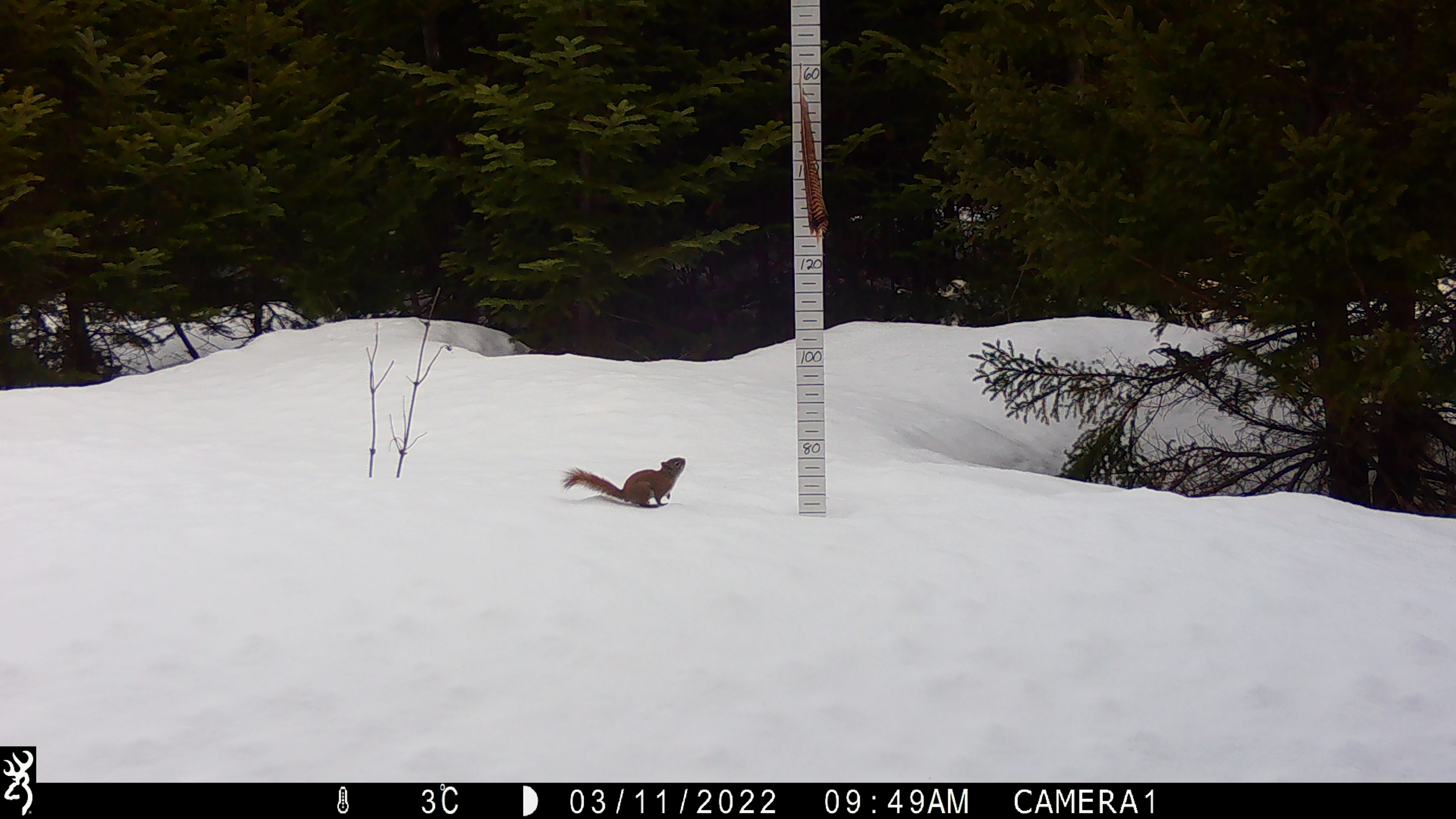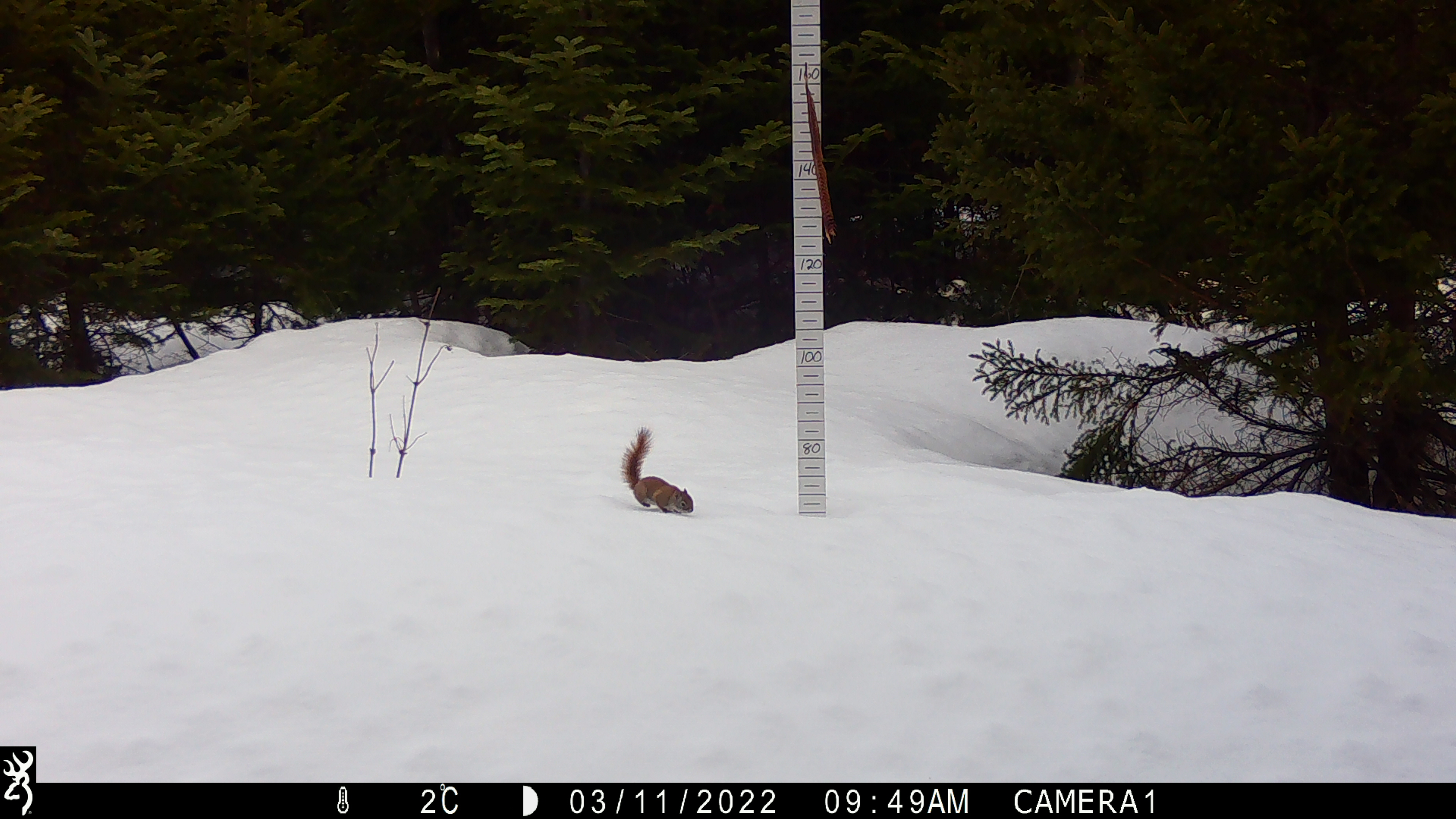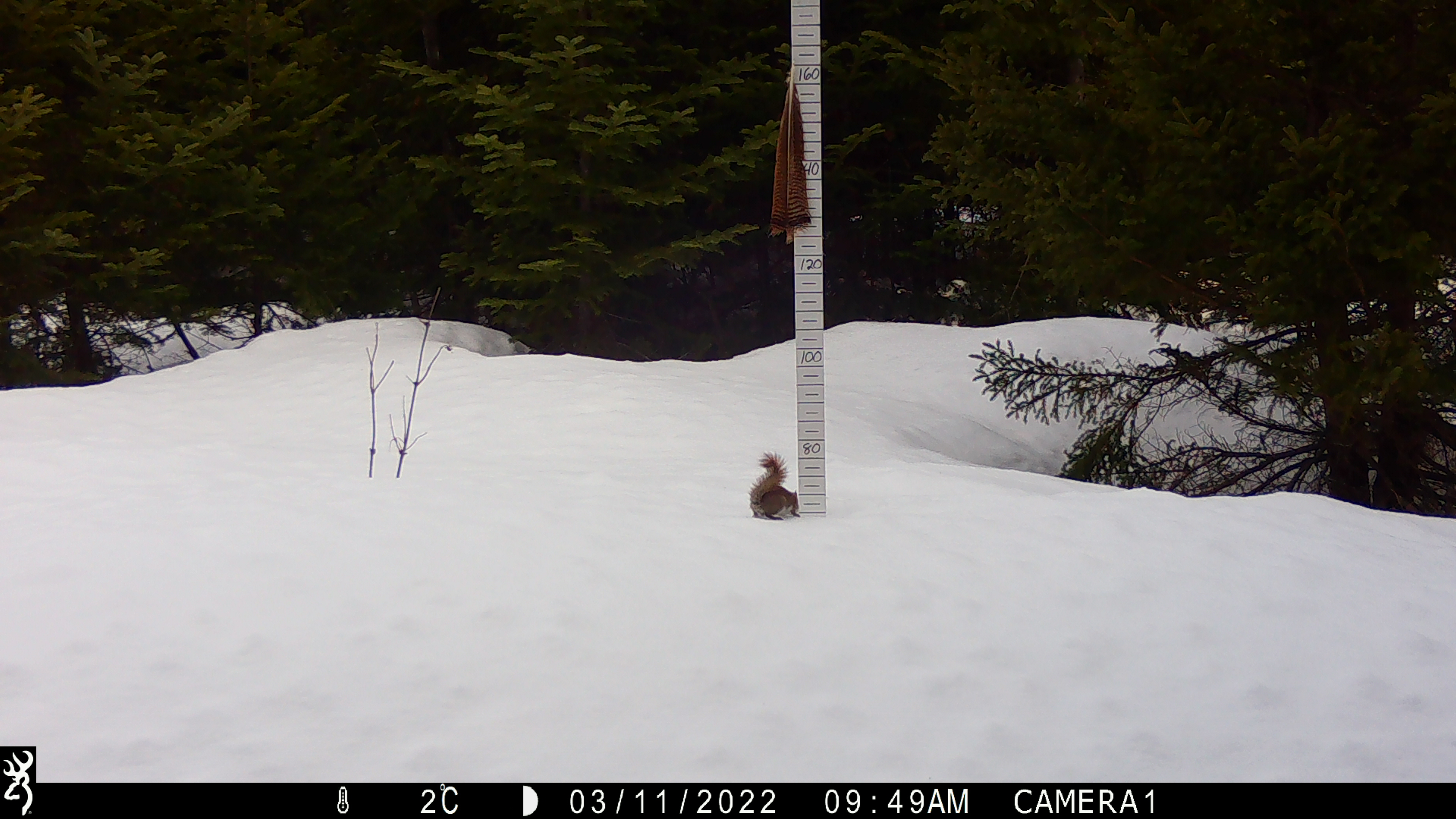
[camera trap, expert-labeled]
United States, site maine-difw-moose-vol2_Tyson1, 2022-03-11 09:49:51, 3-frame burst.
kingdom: Animalia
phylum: Chordata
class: Mammalia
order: Rodentia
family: Sciuridae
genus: Tamiasciurus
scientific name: Tamiasciurus hudsonicus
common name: red squirrel